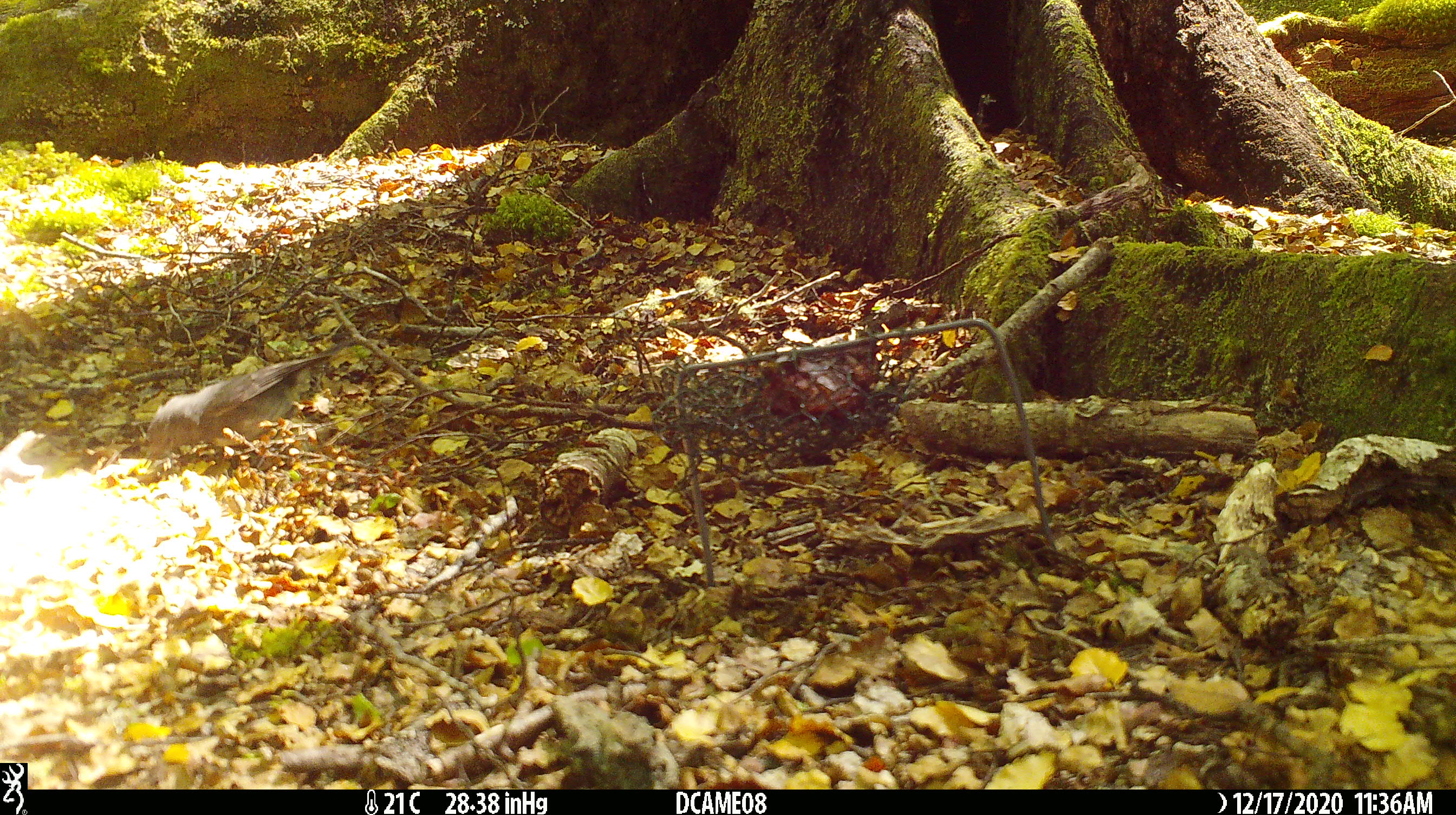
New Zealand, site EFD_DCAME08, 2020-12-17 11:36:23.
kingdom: Animalia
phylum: Chordata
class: Aves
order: Passeriformes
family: Turdidae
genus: Turdus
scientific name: Turdus philomelos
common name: song thrush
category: thrush